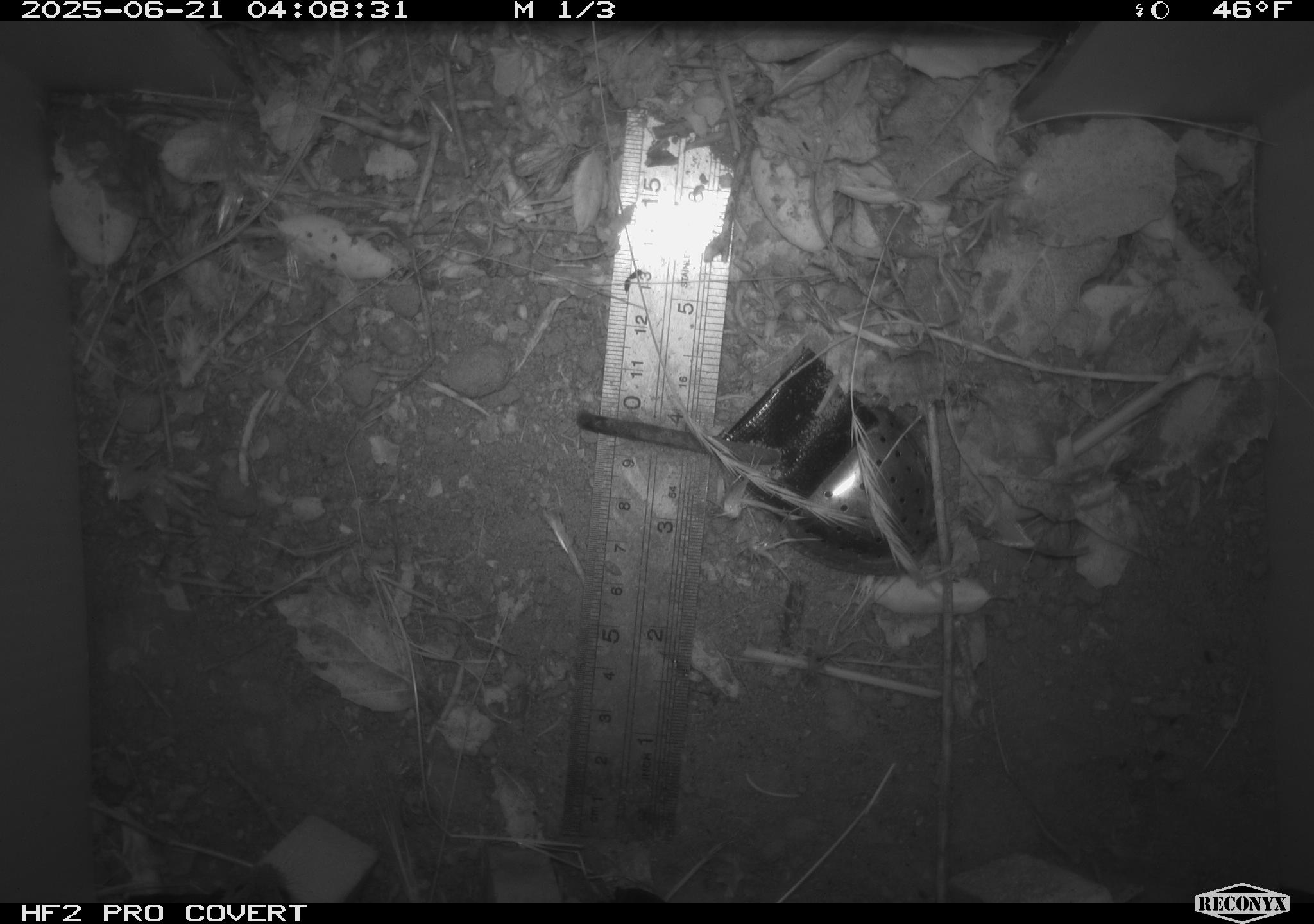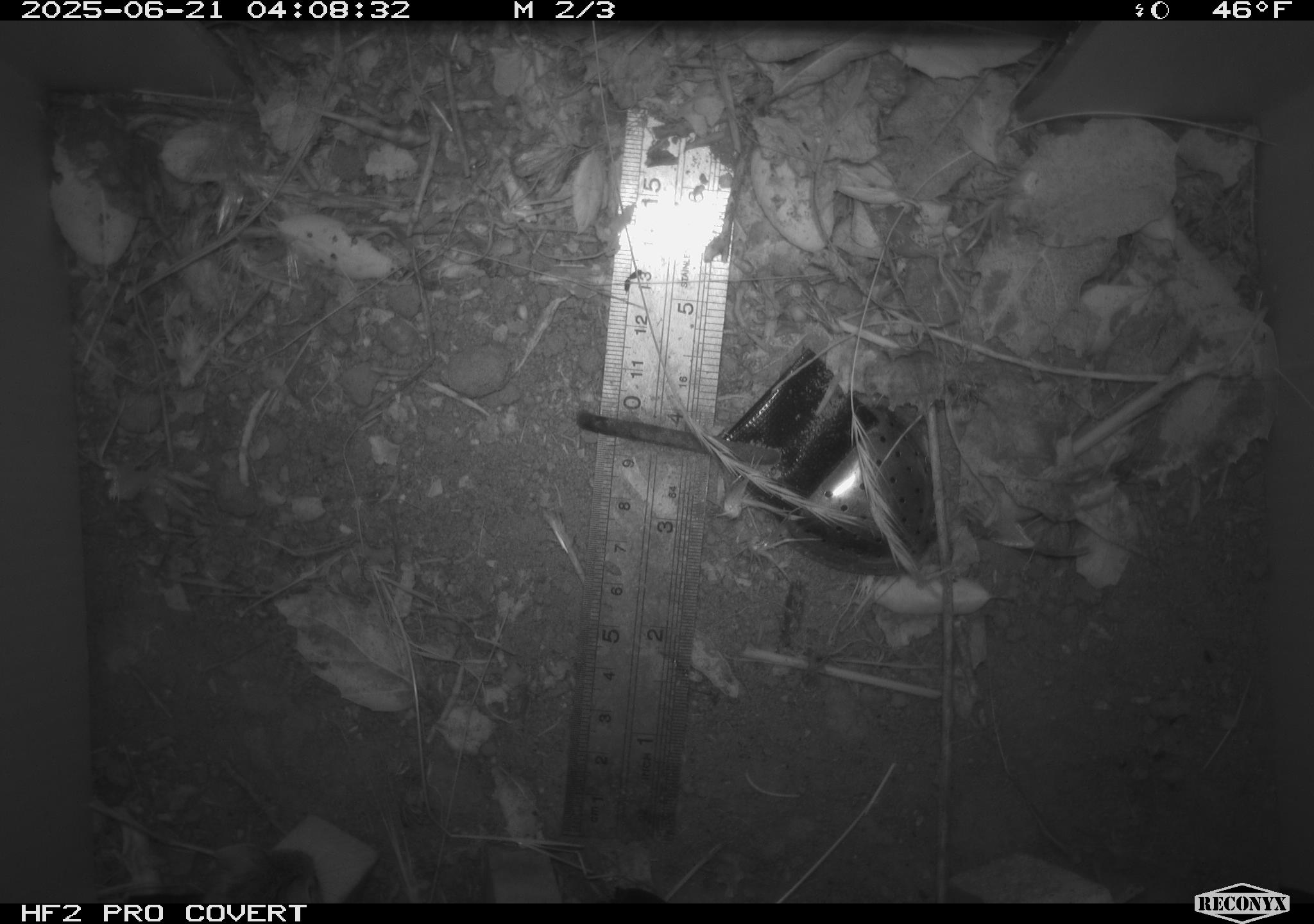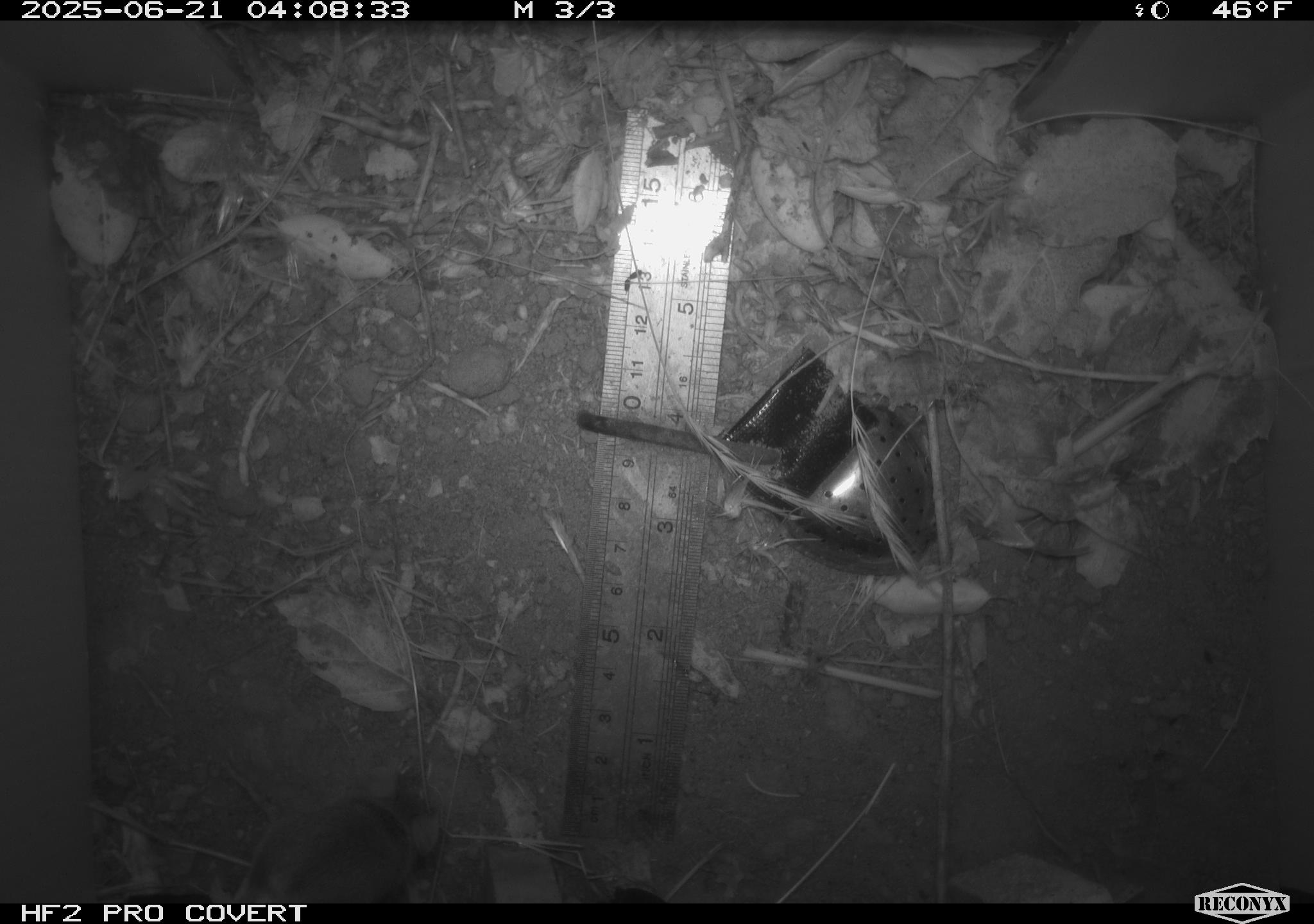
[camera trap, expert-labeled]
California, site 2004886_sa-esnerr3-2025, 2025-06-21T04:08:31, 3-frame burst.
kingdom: Animalia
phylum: Chordata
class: Mammalia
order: Rodentia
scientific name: Rodentia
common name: rodent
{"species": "rodent (Rodentia)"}